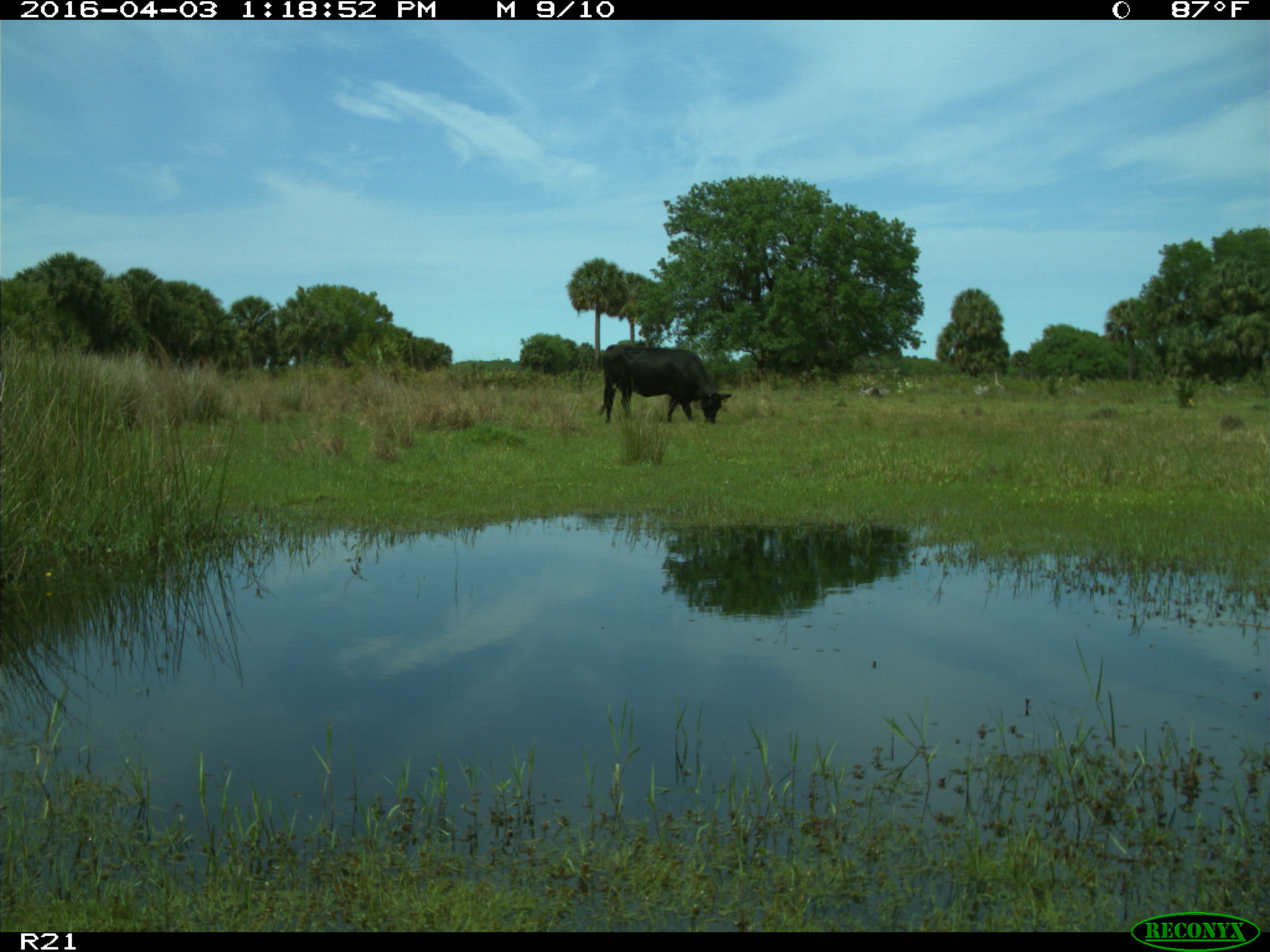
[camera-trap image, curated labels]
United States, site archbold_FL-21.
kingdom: Animalia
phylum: Chordata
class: Mammalia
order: Artiodactyla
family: Bovidae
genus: Bos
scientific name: Bos taurus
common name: domestic cow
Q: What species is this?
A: Bos taurus (domestic cow).